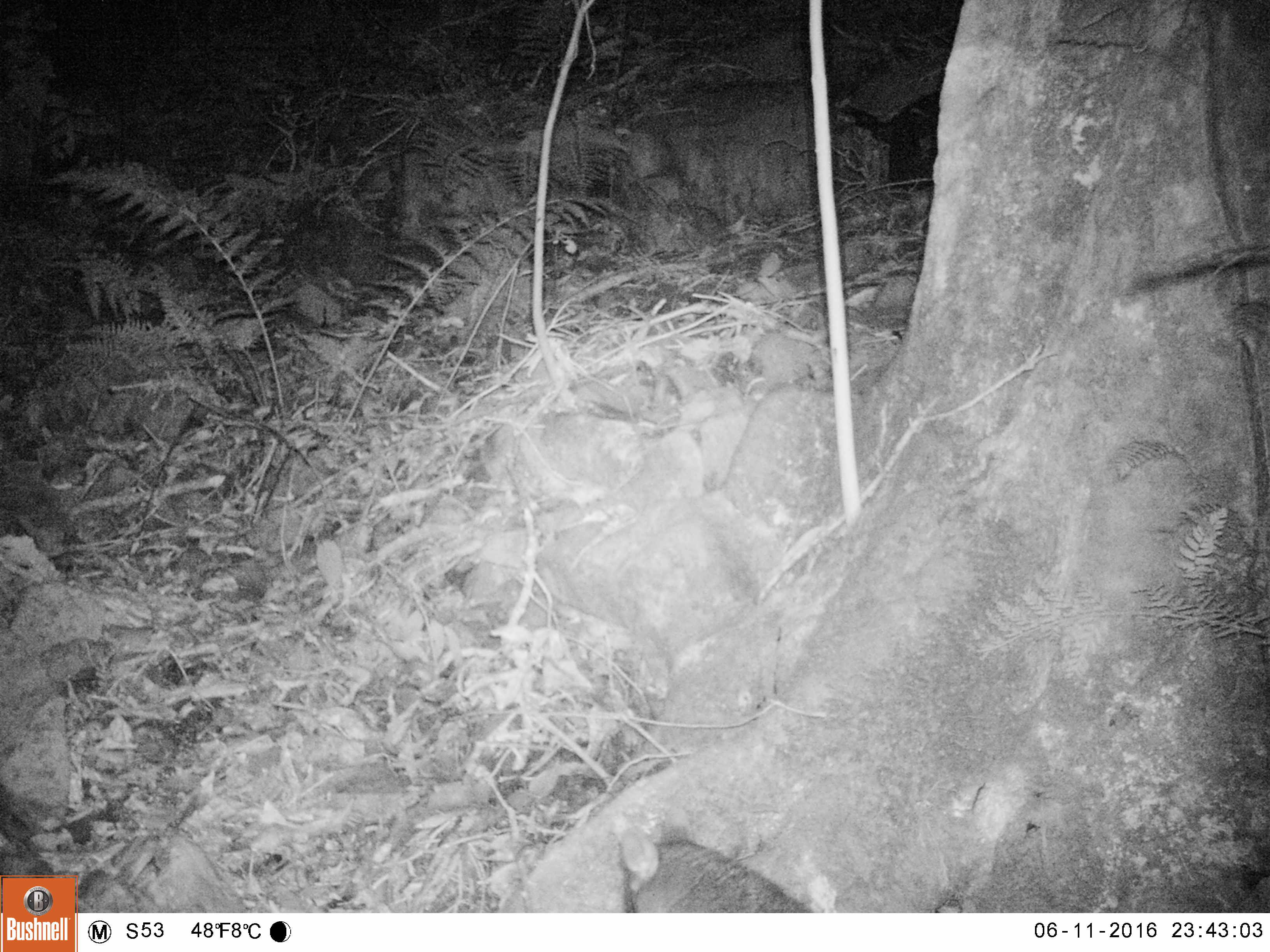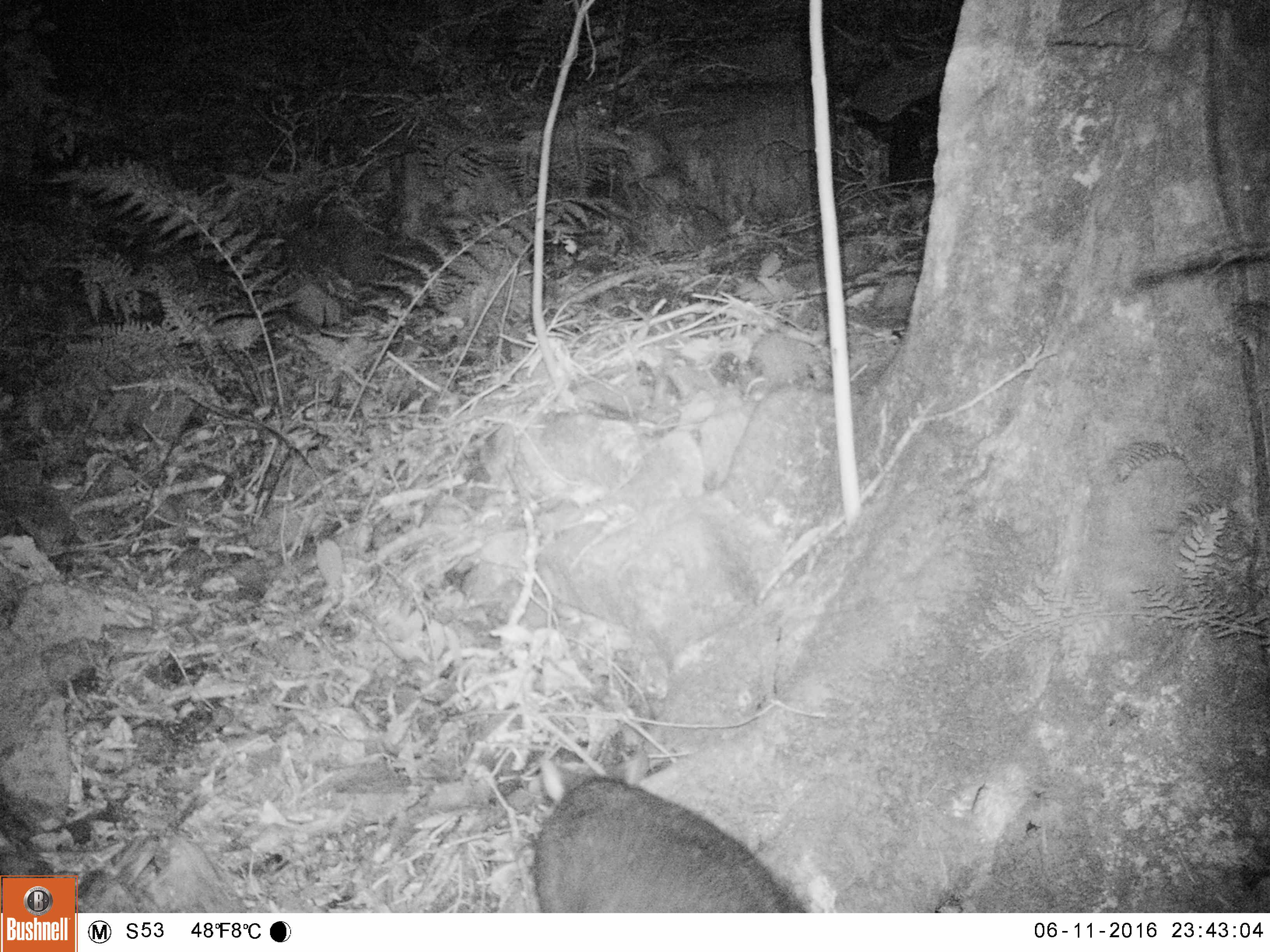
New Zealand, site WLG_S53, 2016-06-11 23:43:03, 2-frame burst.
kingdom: Animalia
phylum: Chordata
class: Mammalia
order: Diprotodontia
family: Phalangeridae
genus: Trichosurus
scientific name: Trichosurus vulpecula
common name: common brushtail possum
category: possum